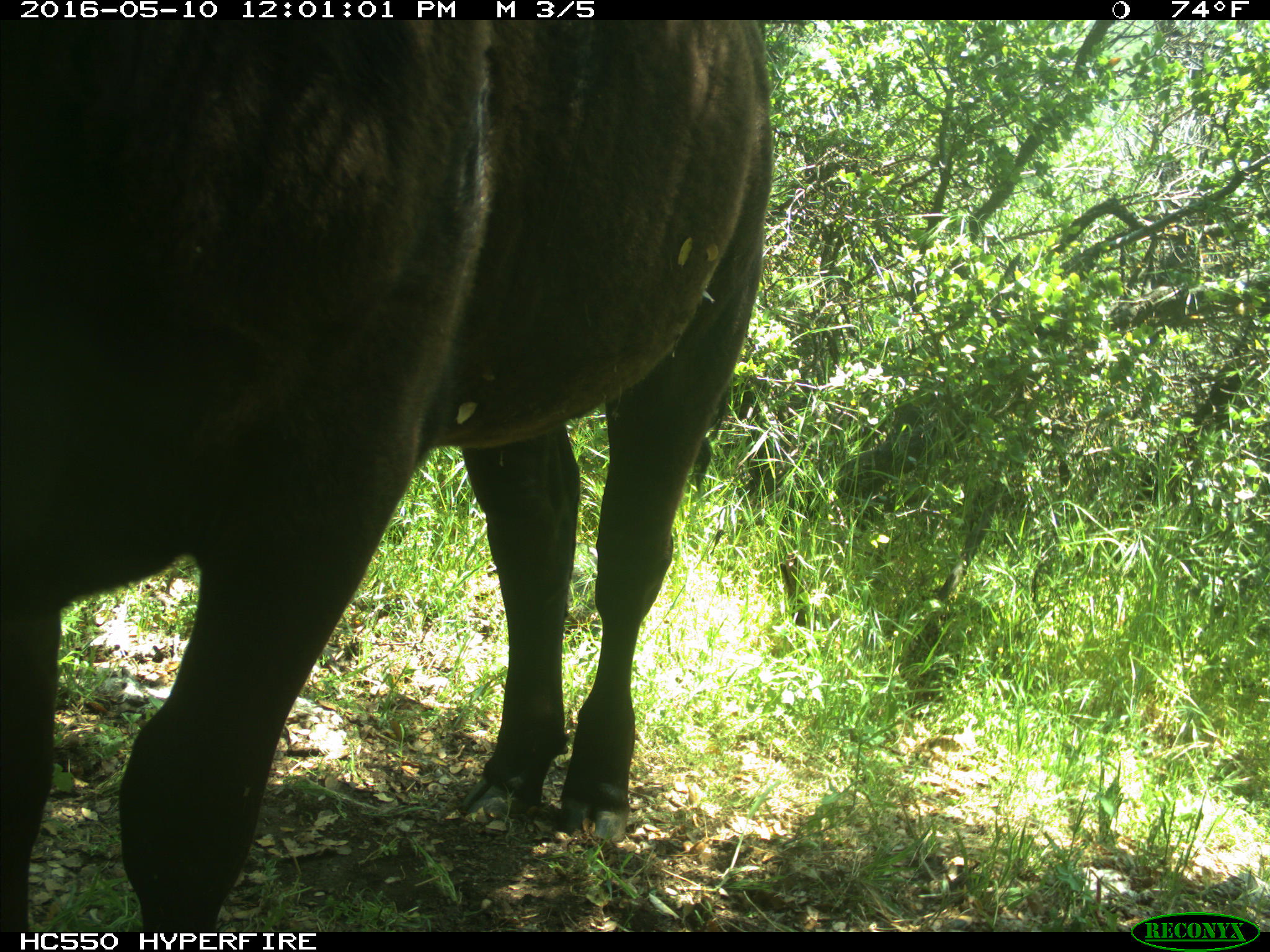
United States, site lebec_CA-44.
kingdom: Animalia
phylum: Chordata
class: Mammalia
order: Artiodactyla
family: Bovidae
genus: Bos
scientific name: Bos taurus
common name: domestic cow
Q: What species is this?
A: Bos taurus (domestic cow).